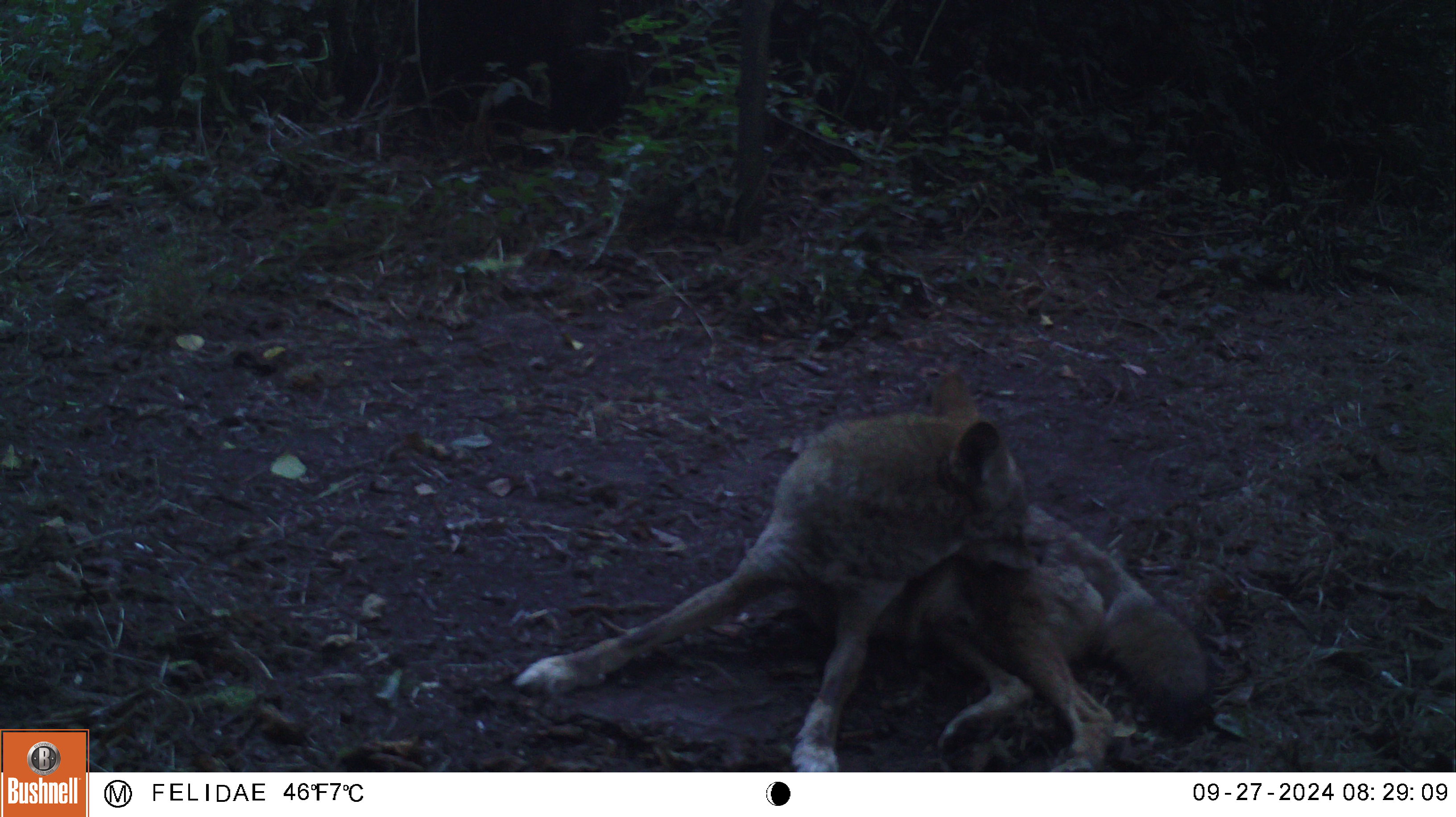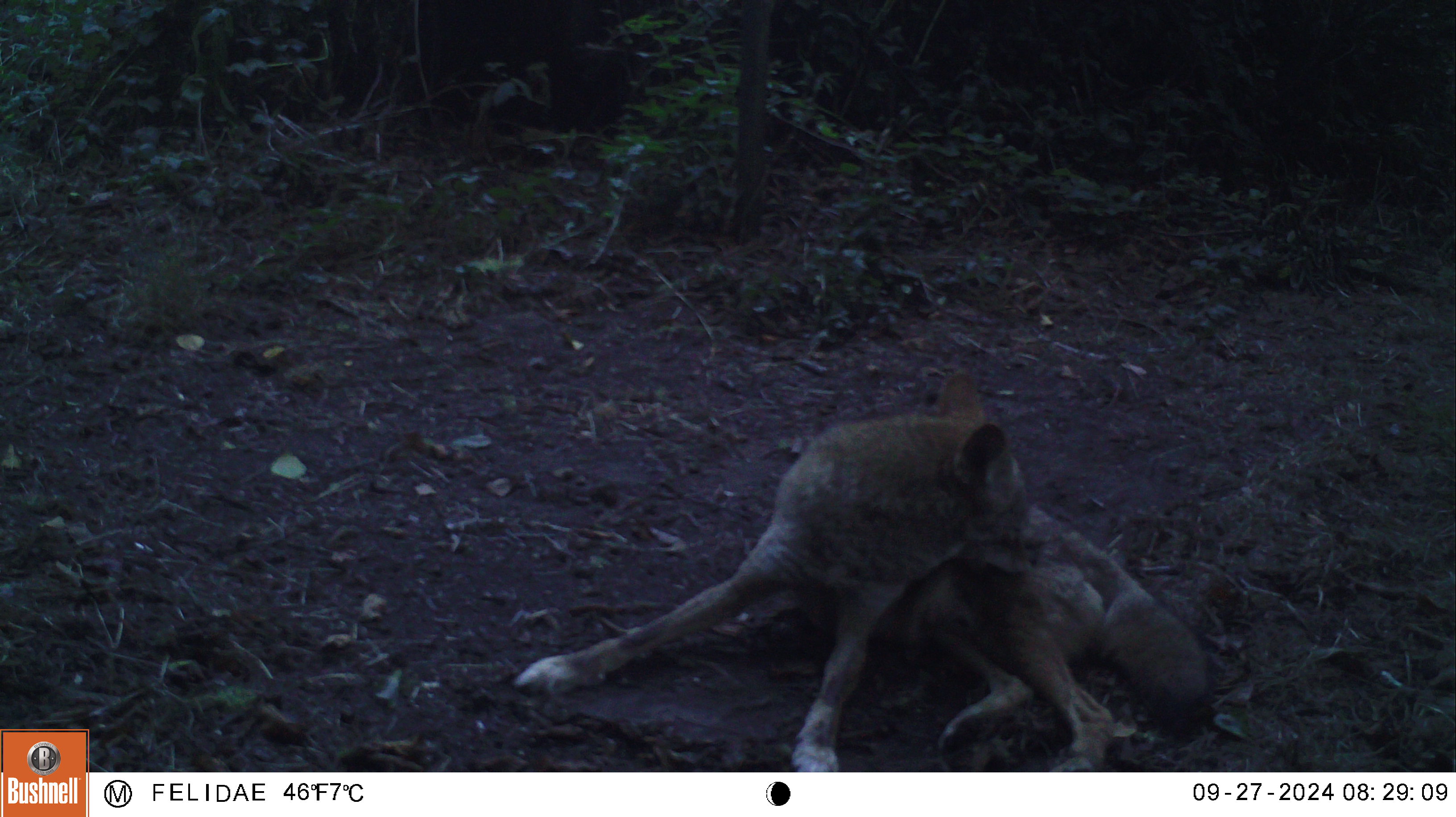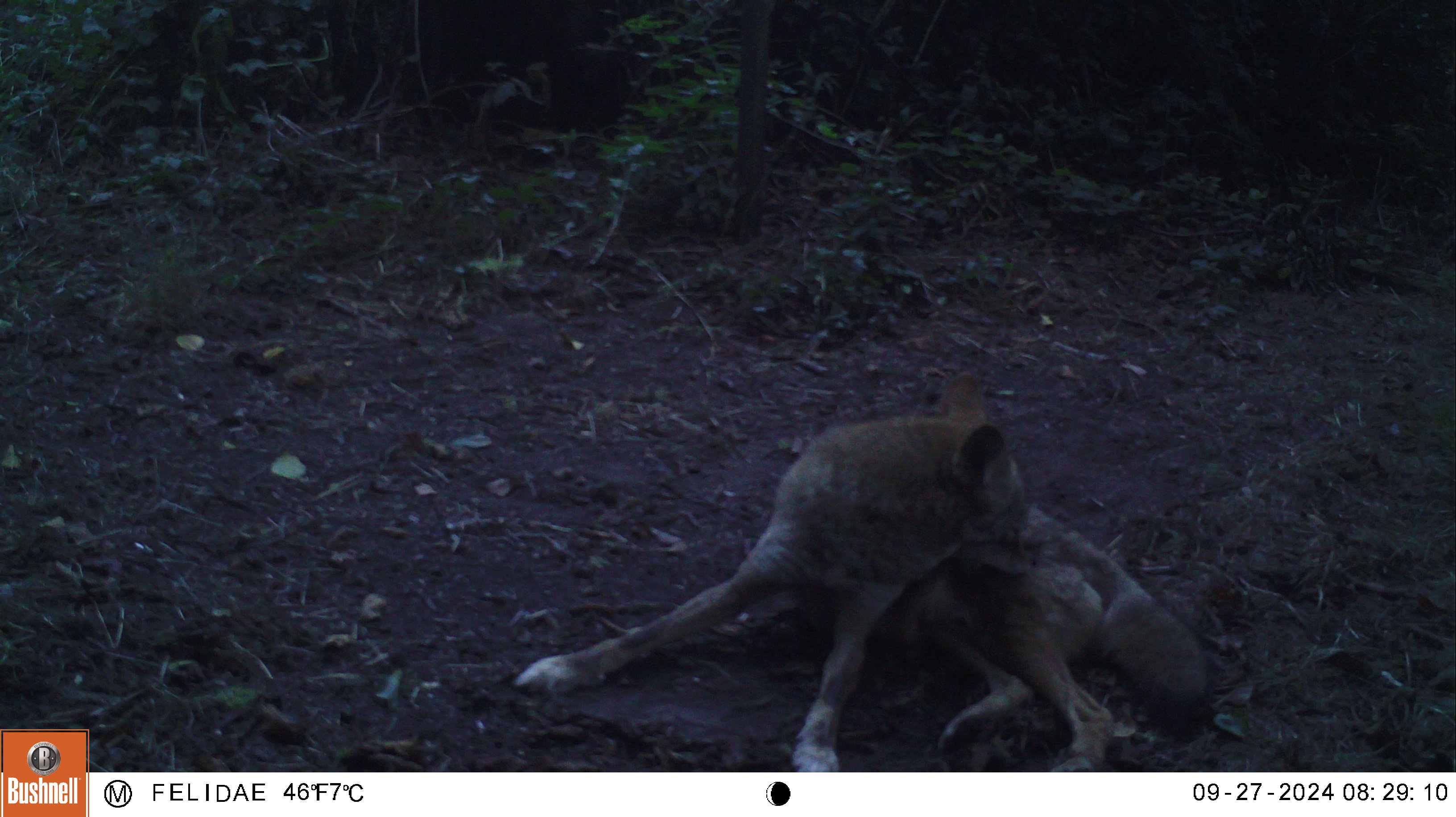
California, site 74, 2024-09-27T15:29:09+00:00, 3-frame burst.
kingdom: Animalia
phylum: Chordata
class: Mammalia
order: Carnivora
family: Canidae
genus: Canis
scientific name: Canis latrans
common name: coyote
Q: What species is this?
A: Coyote (Canis latrans).